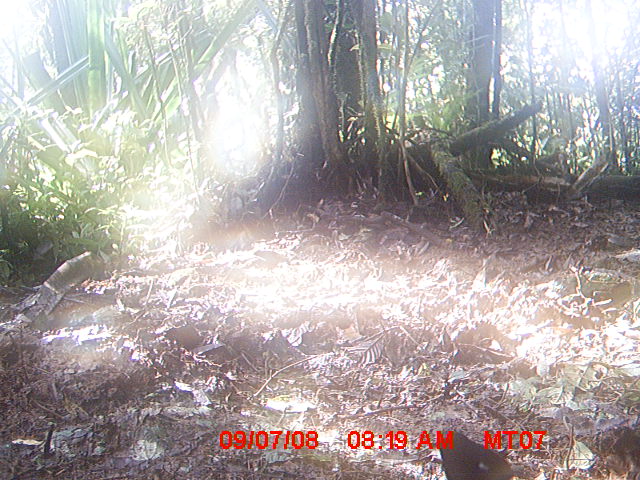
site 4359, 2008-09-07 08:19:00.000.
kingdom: Animalia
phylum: Chordata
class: Aves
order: Passeriformes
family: Muscicapidae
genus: Copsychus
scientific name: Copsychus albospecularis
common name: madagascar magpie-robin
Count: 1.